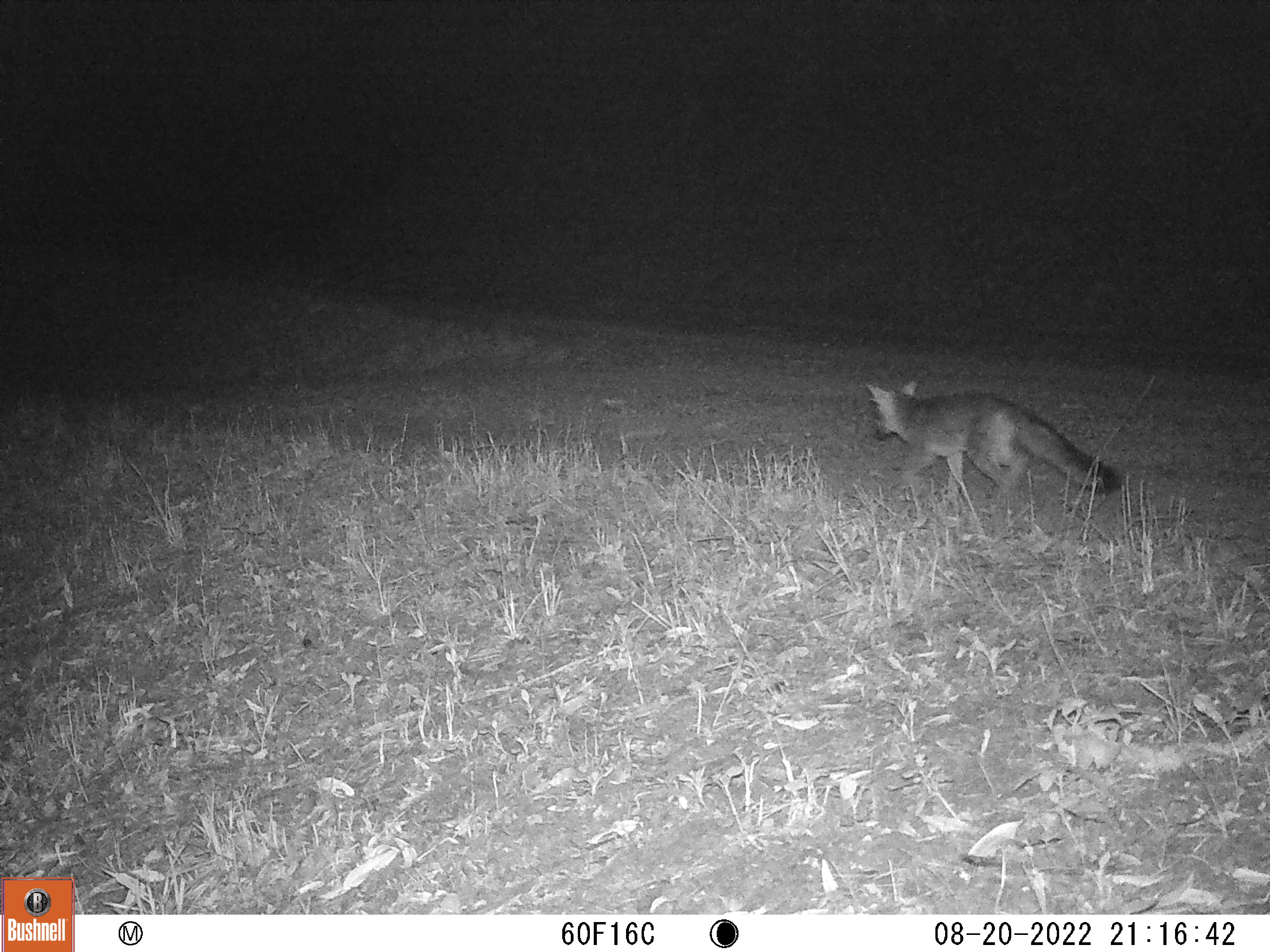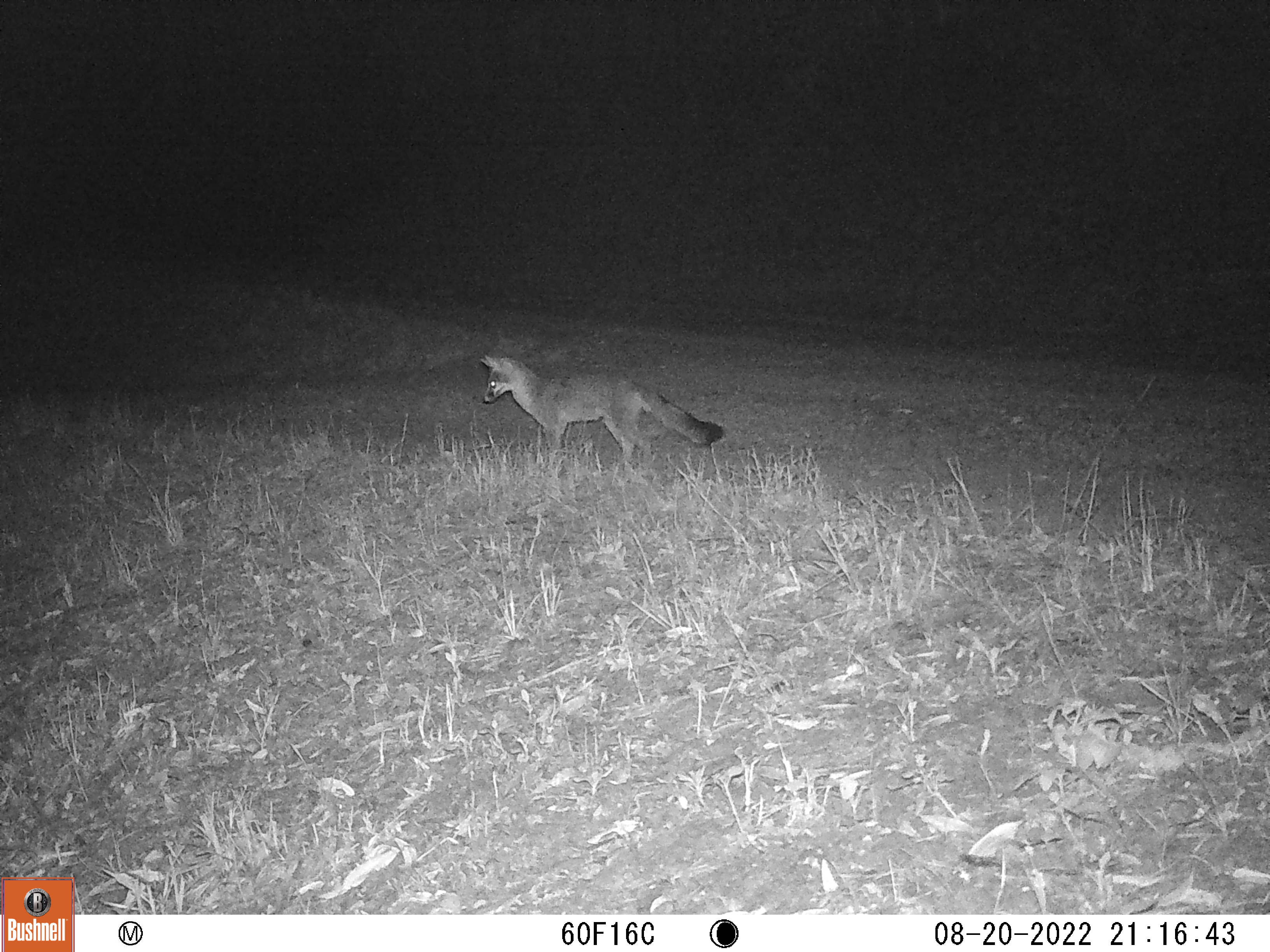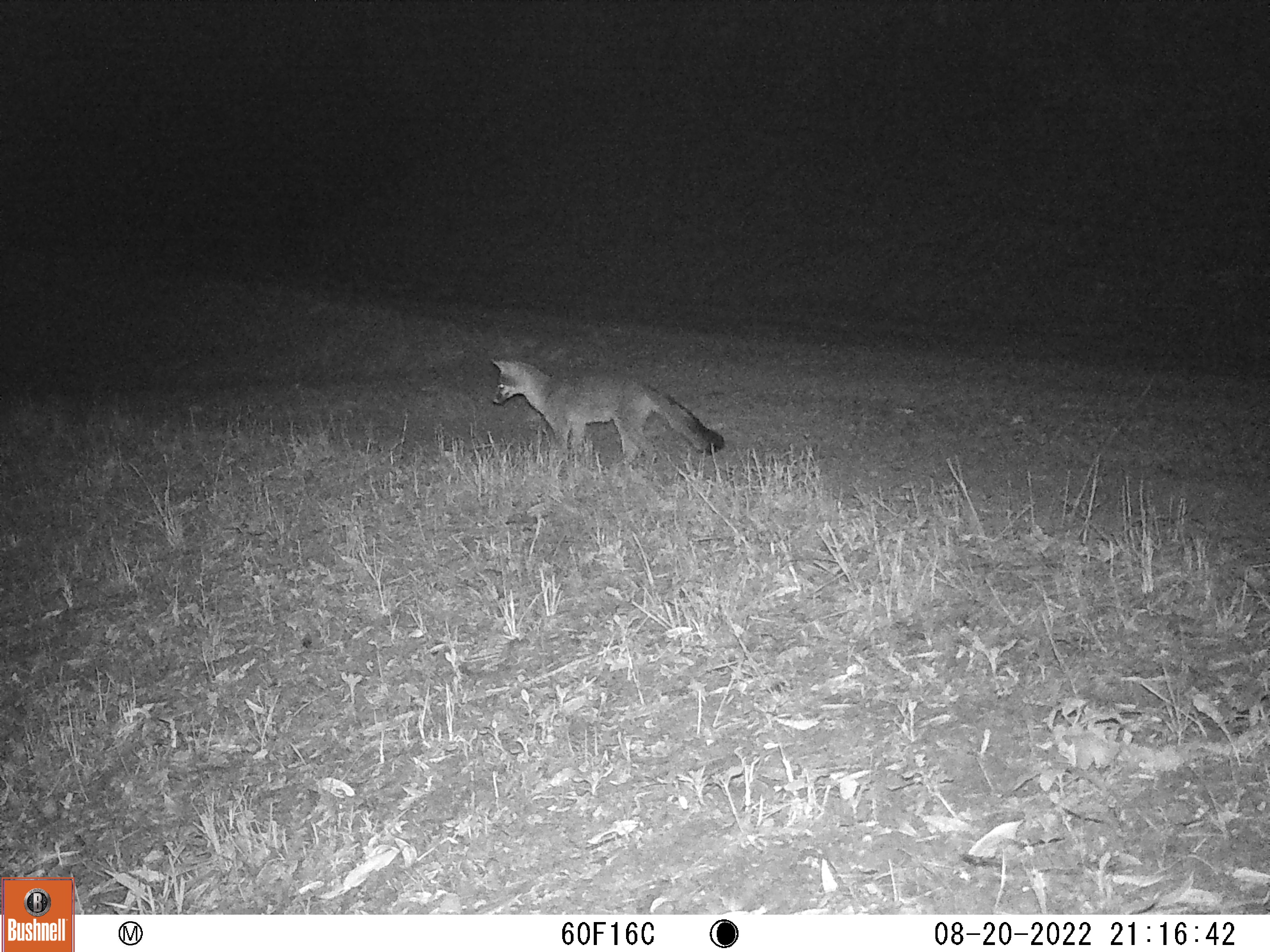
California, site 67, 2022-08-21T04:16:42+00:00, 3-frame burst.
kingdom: Animalia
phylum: Chordata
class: Mammalia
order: Carnivora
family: Canidae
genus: Urocyon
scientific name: Urocyon cinereoargenteus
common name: gray fox